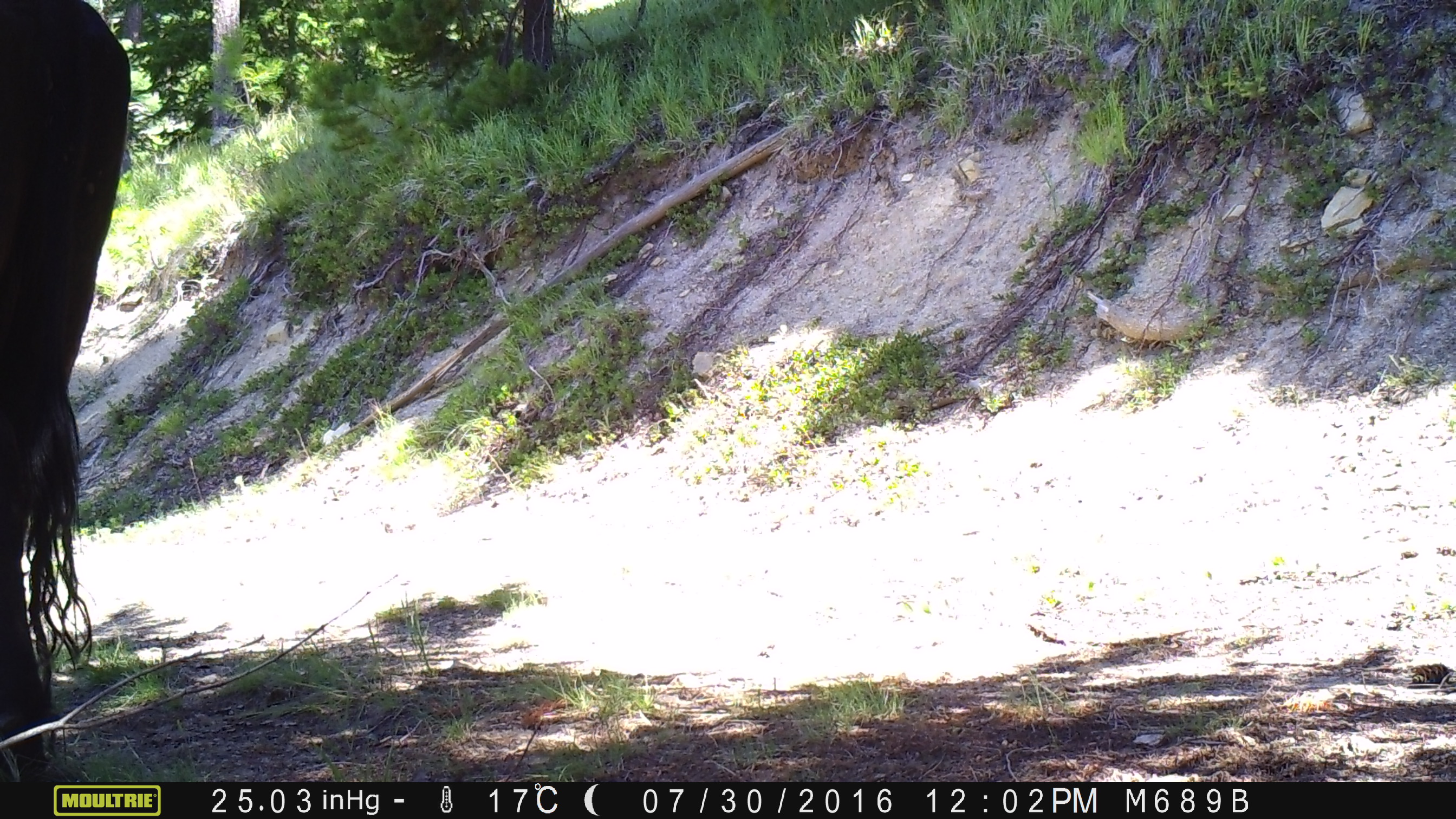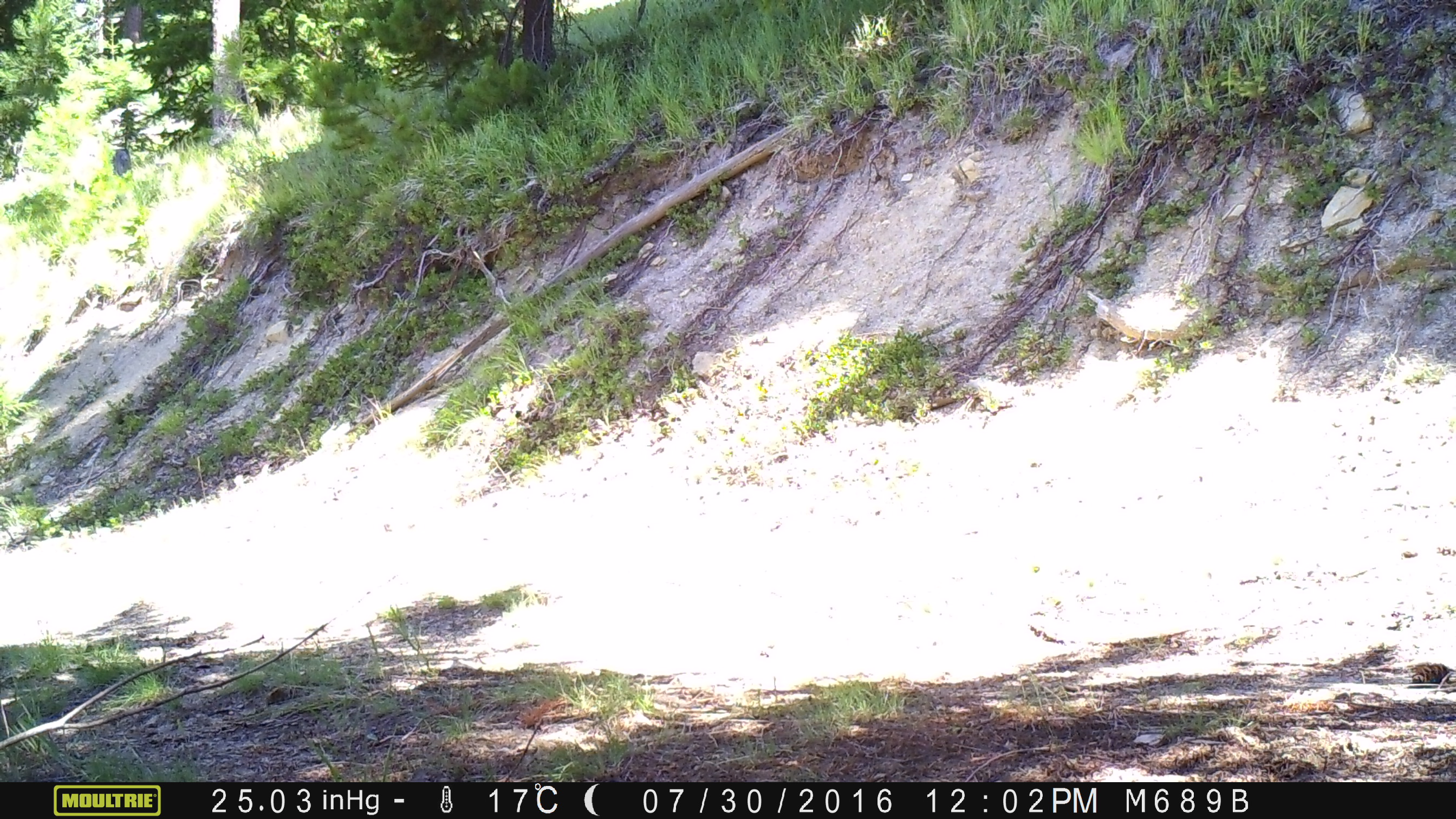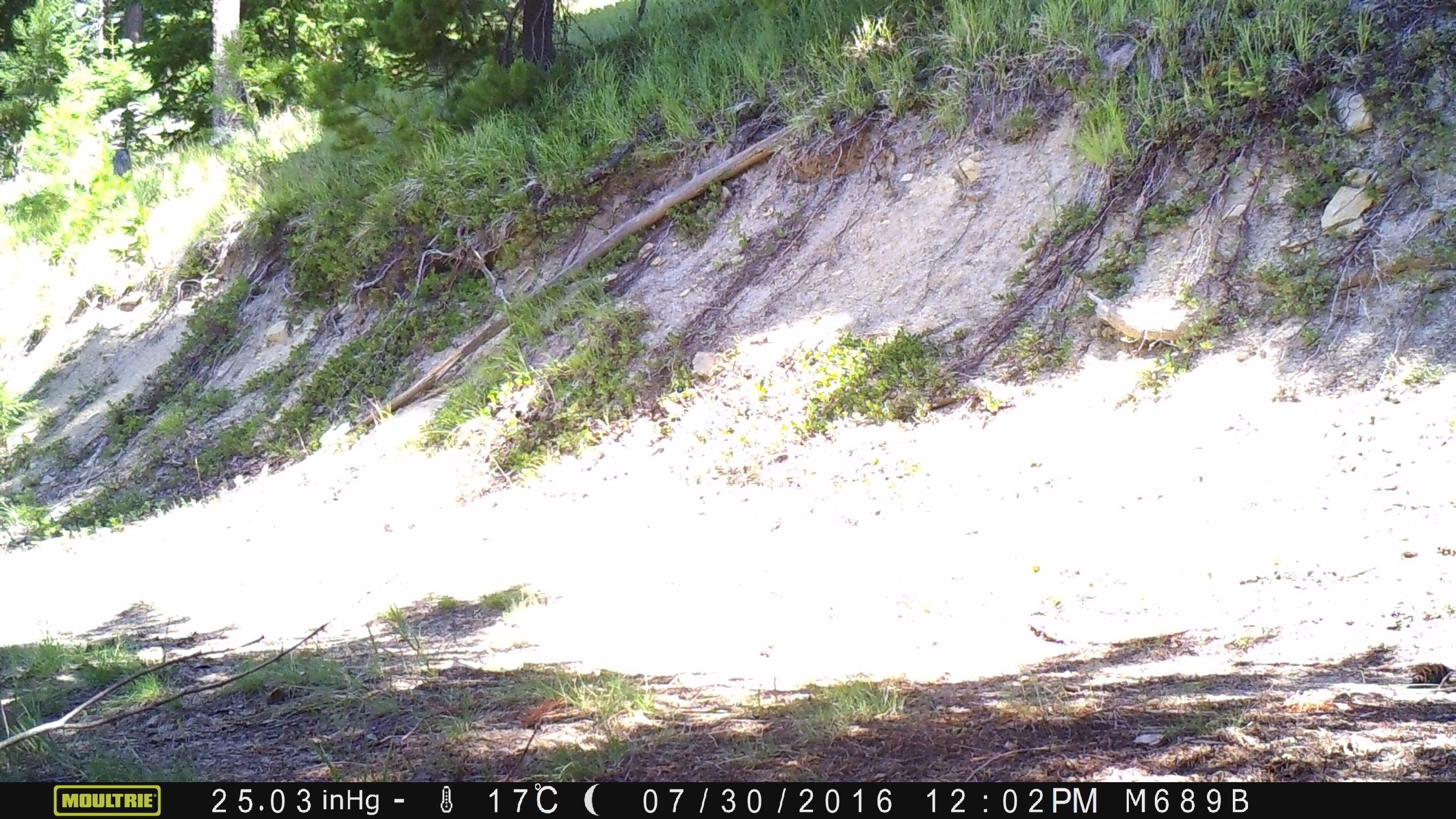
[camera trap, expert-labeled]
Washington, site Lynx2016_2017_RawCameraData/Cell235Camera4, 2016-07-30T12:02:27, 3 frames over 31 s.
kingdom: Animalia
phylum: Chordata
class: Mammalia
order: Artiodactyla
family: Bovidae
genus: Bos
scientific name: Bos taurus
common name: domestic cattle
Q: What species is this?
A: Domestic cattle (Bos taurus).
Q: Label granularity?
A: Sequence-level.